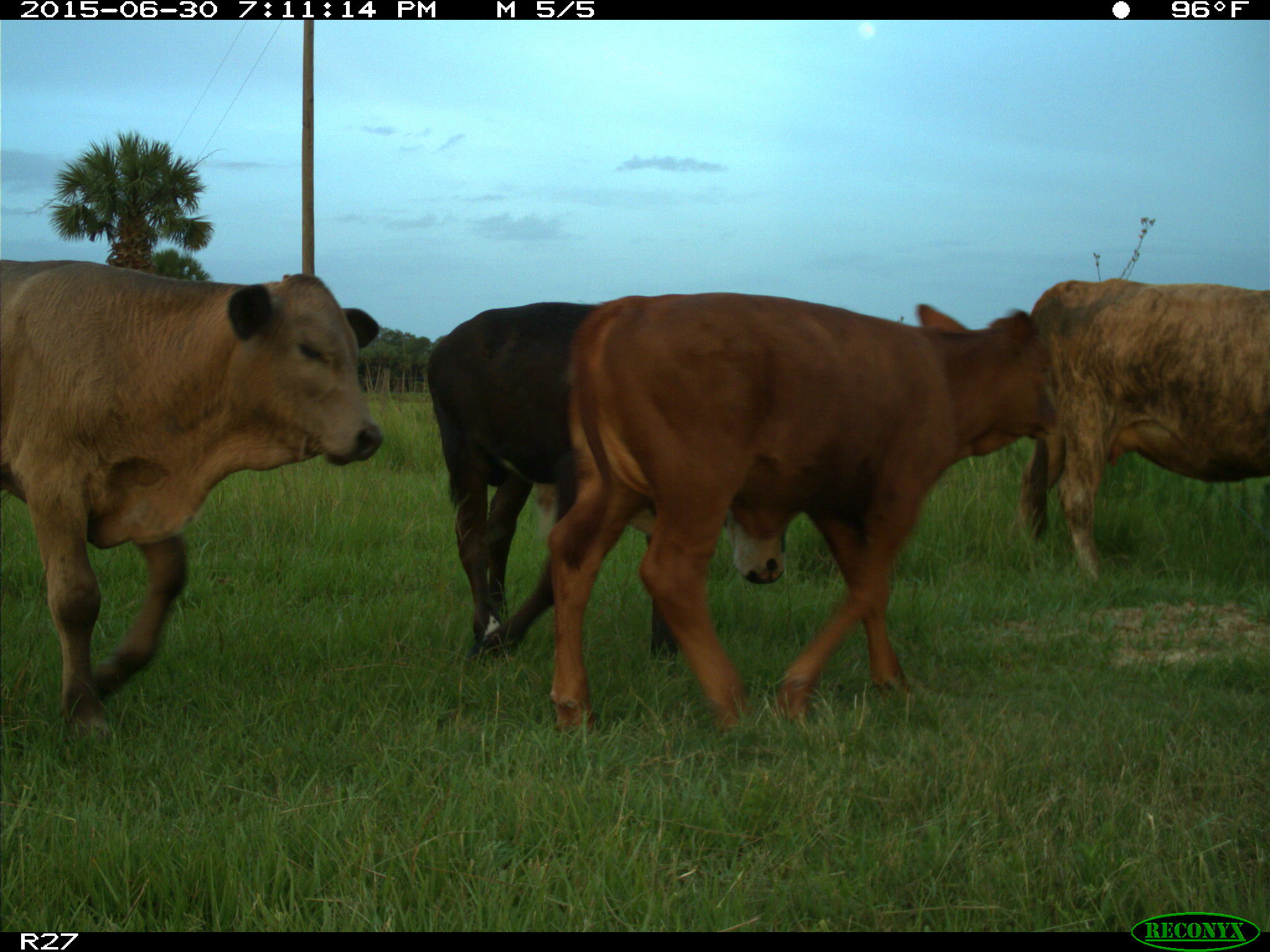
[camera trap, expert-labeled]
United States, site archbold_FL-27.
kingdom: Animalia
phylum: Chordata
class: Mammalia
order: Artiodactyla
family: Bovidae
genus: Bos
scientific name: Bos taurus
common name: domestic cow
Bos taurus (domestic cow).